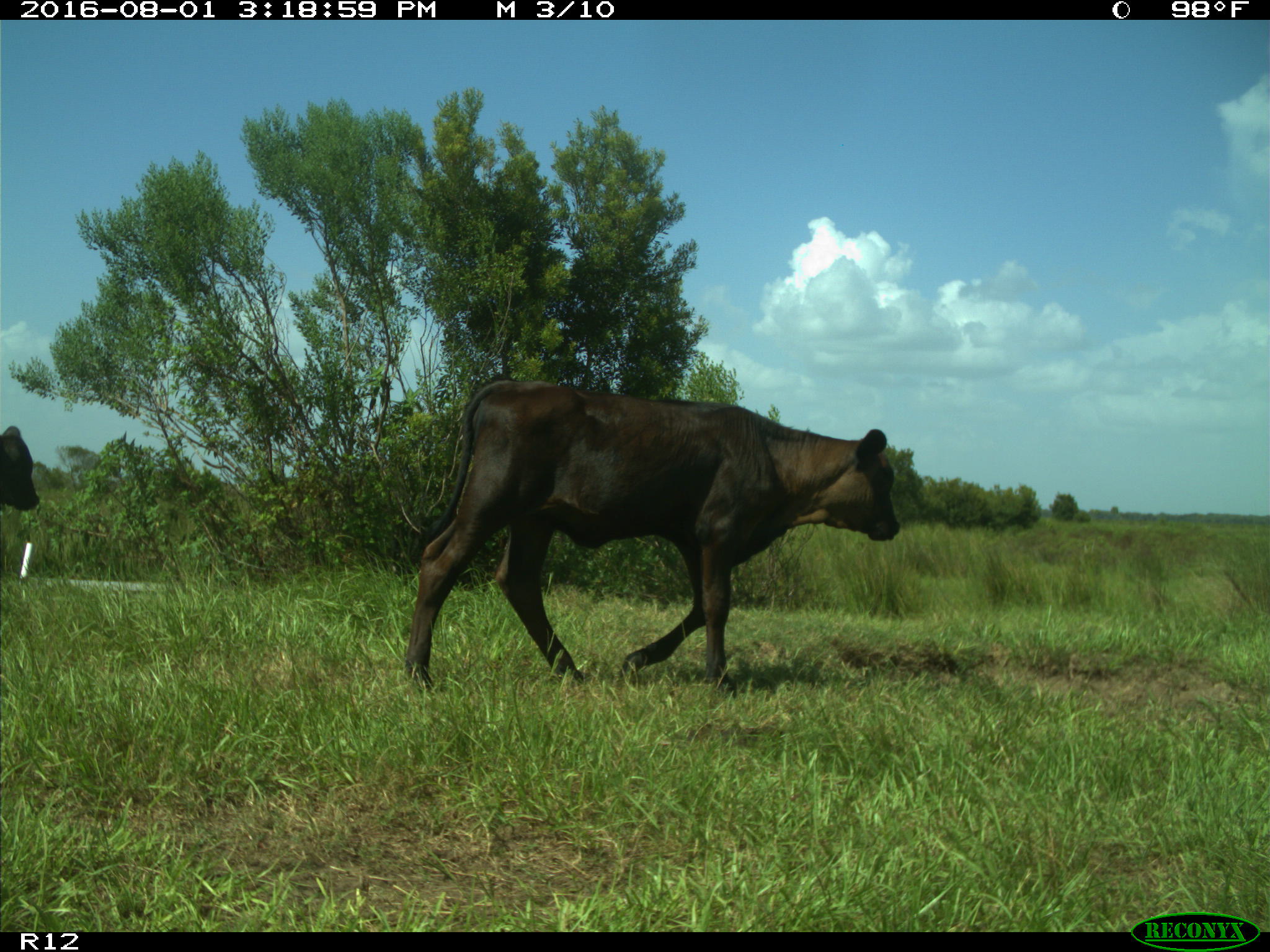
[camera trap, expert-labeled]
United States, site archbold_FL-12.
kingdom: Animalia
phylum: Chordata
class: Mammalia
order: Artiodactyla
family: Bovidae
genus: Bos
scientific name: Bos taurus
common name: domestic cow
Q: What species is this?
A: Bos taurus (domestic cow).